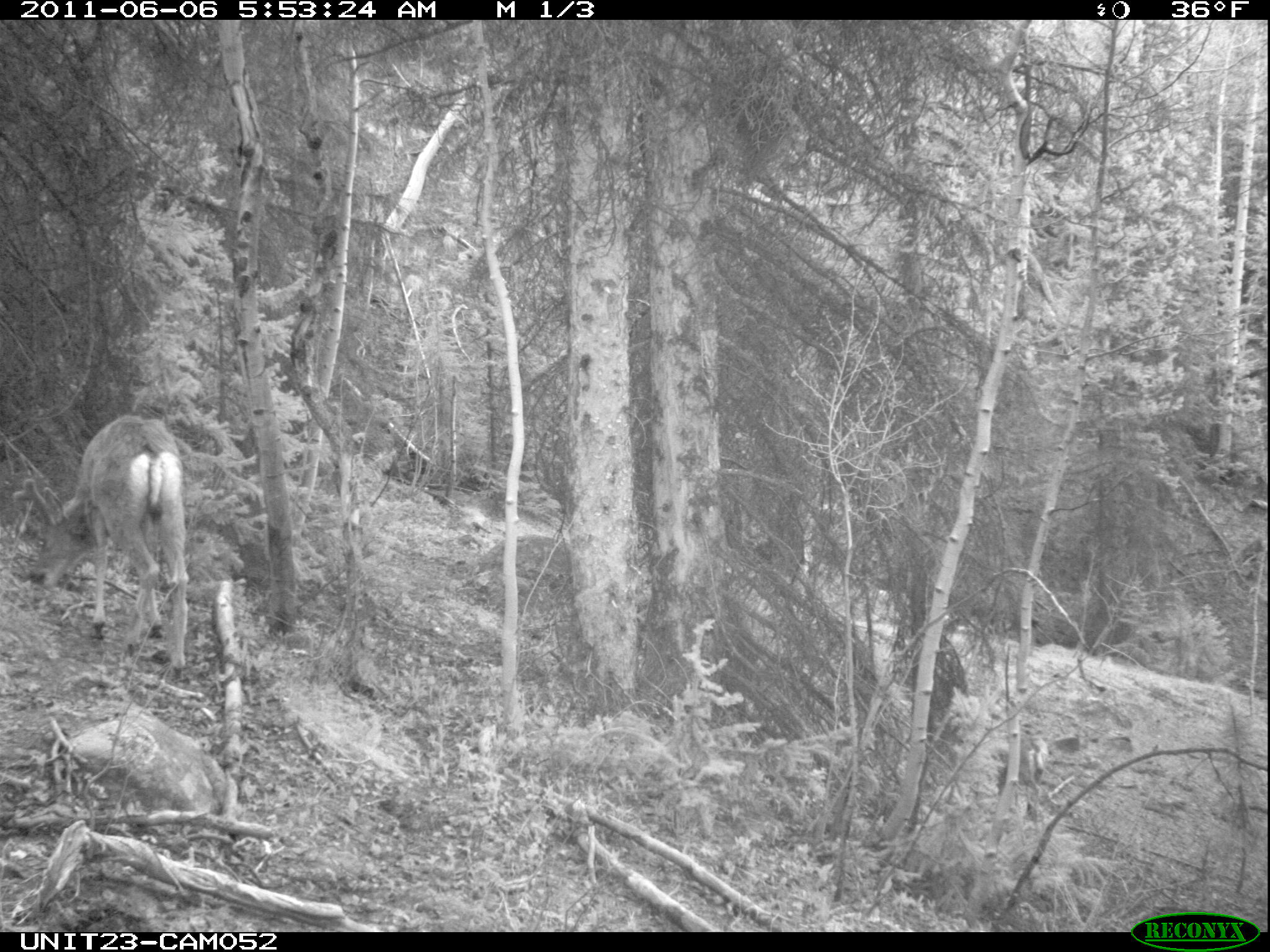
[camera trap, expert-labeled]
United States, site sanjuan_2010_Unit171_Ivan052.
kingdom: Animalia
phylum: Chordata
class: Mammalia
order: Artiodactyla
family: Cervidae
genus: Odocoileus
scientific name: Odocoileus hemionus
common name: mule deer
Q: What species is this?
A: Odocoileus hemionus (mule deer).